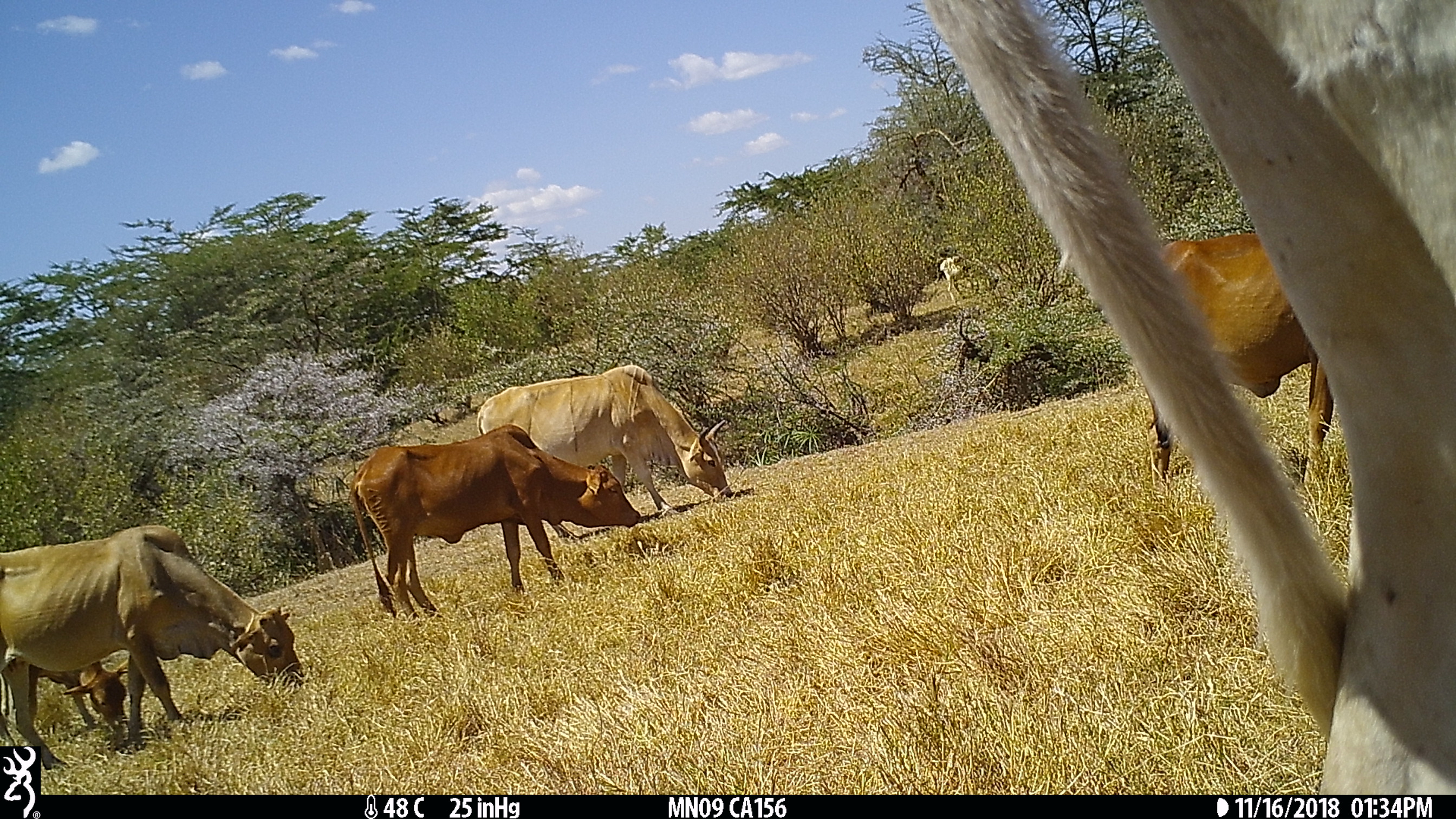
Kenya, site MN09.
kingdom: Animalia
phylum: Chordata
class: Mammalia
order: Artiodactyla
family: Bovidae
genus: Bos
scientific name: Bos taurus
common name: cattle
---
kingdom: Animalia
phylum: Chordata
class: Mammalia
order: Artiodactyla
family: Bovidae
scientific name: Bovidae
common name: sheep or goat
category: shoat